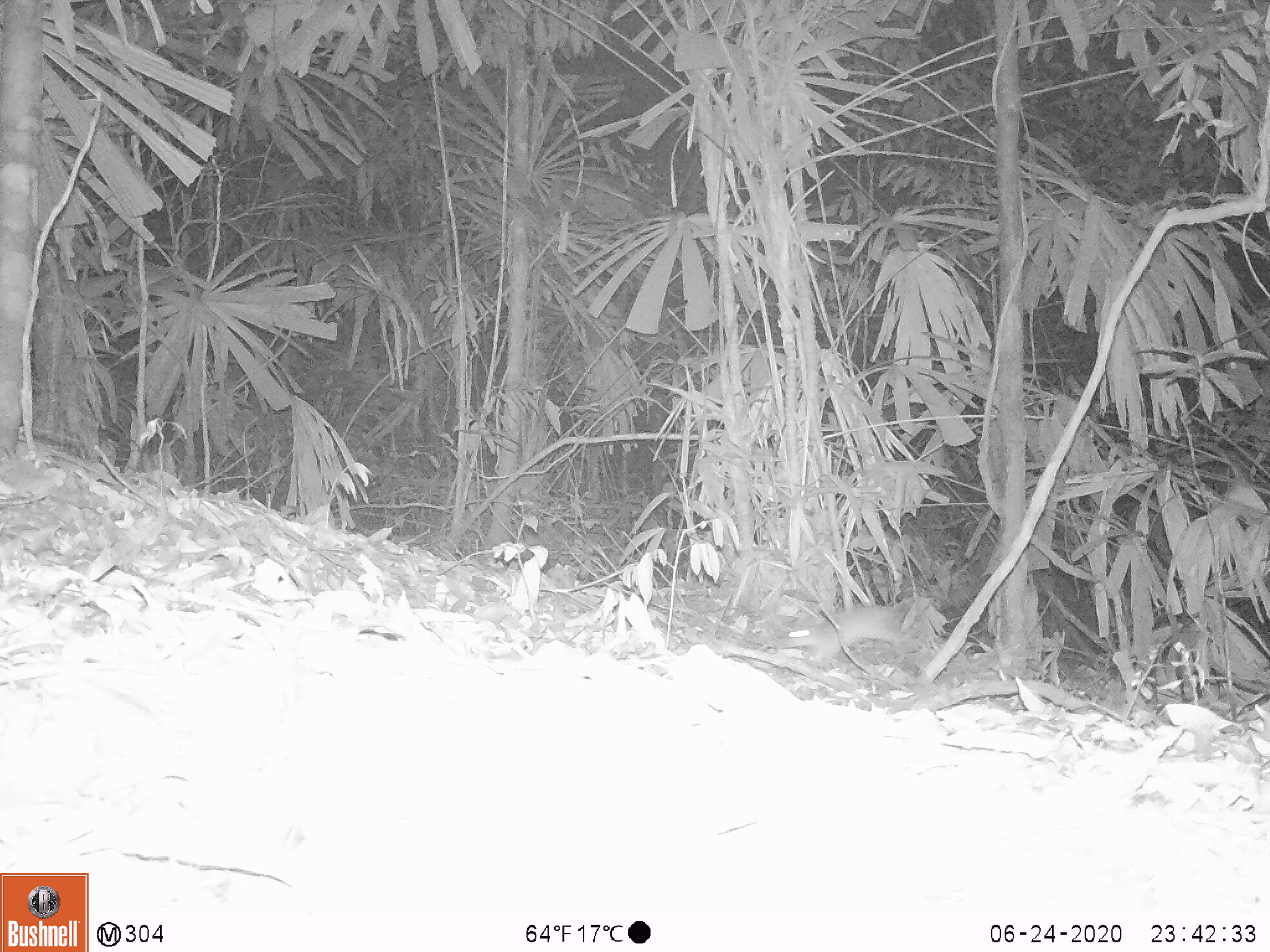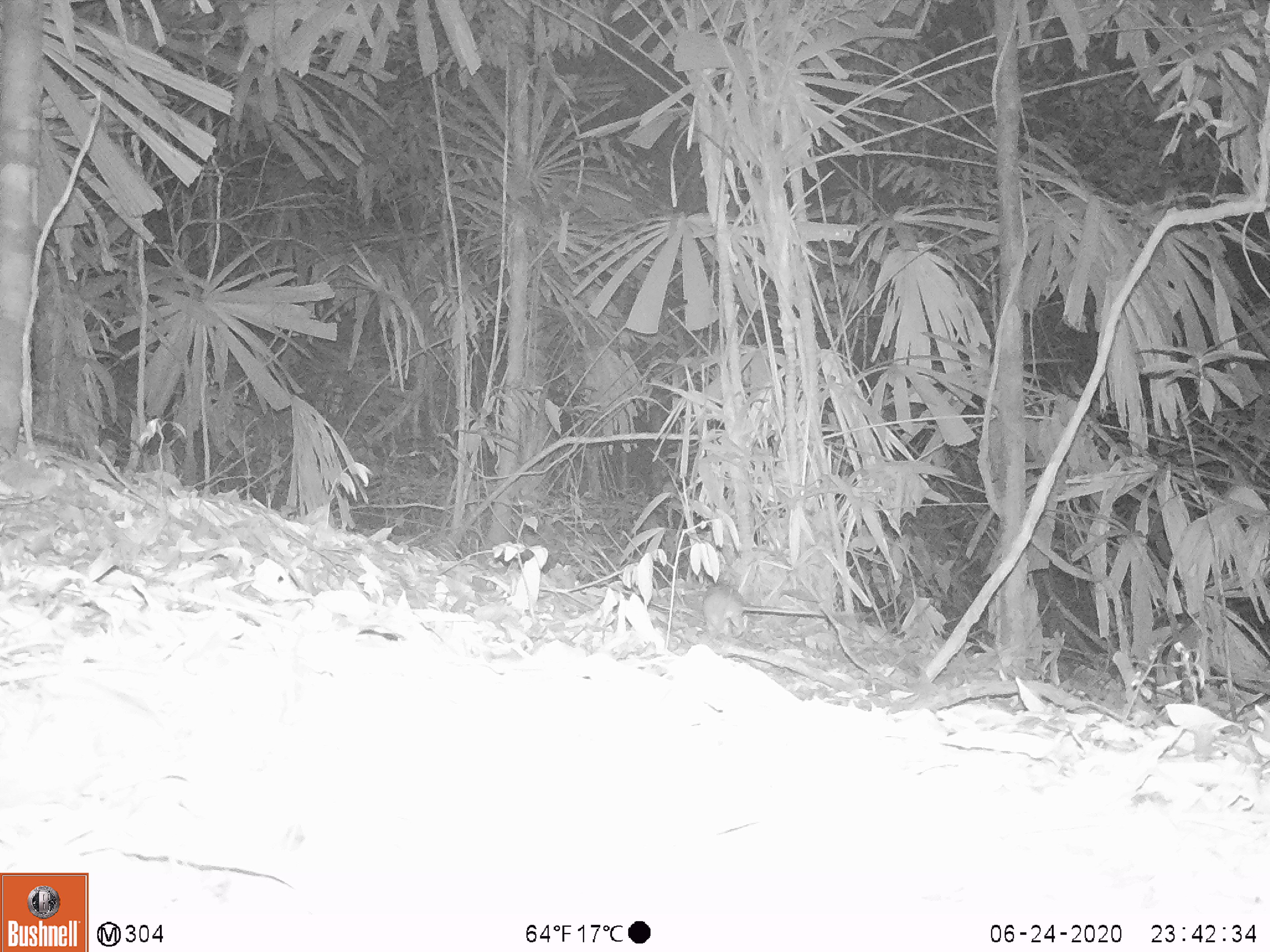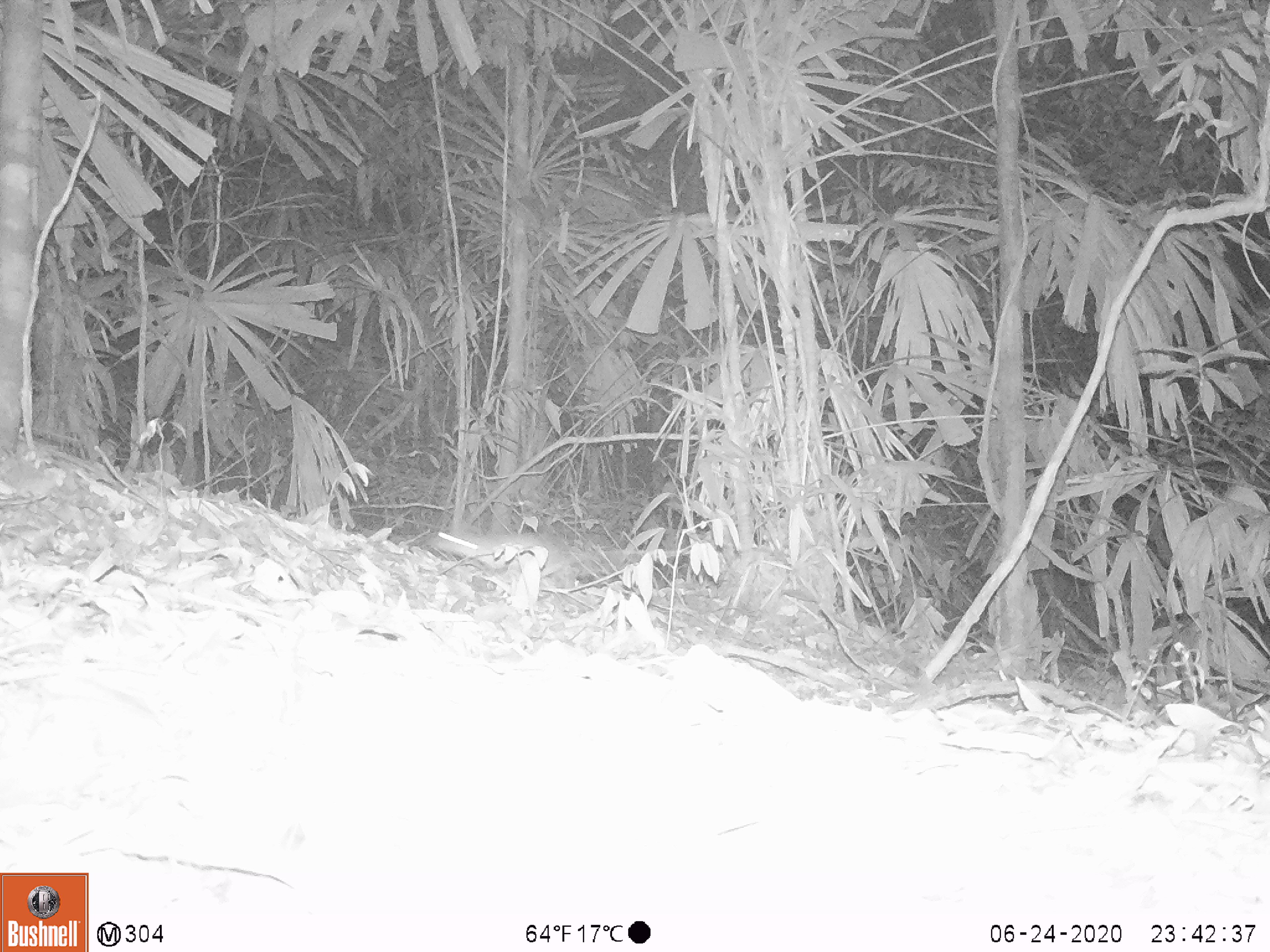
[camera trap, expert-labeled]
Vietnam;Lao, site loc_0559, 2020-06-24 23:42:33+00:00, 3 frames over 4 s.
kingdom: Animalia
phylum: Chordata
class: Mammalia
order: Rodentia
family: Muridae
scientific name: Muridae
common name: old-world mice and rats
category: unidentified murid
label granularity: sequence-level